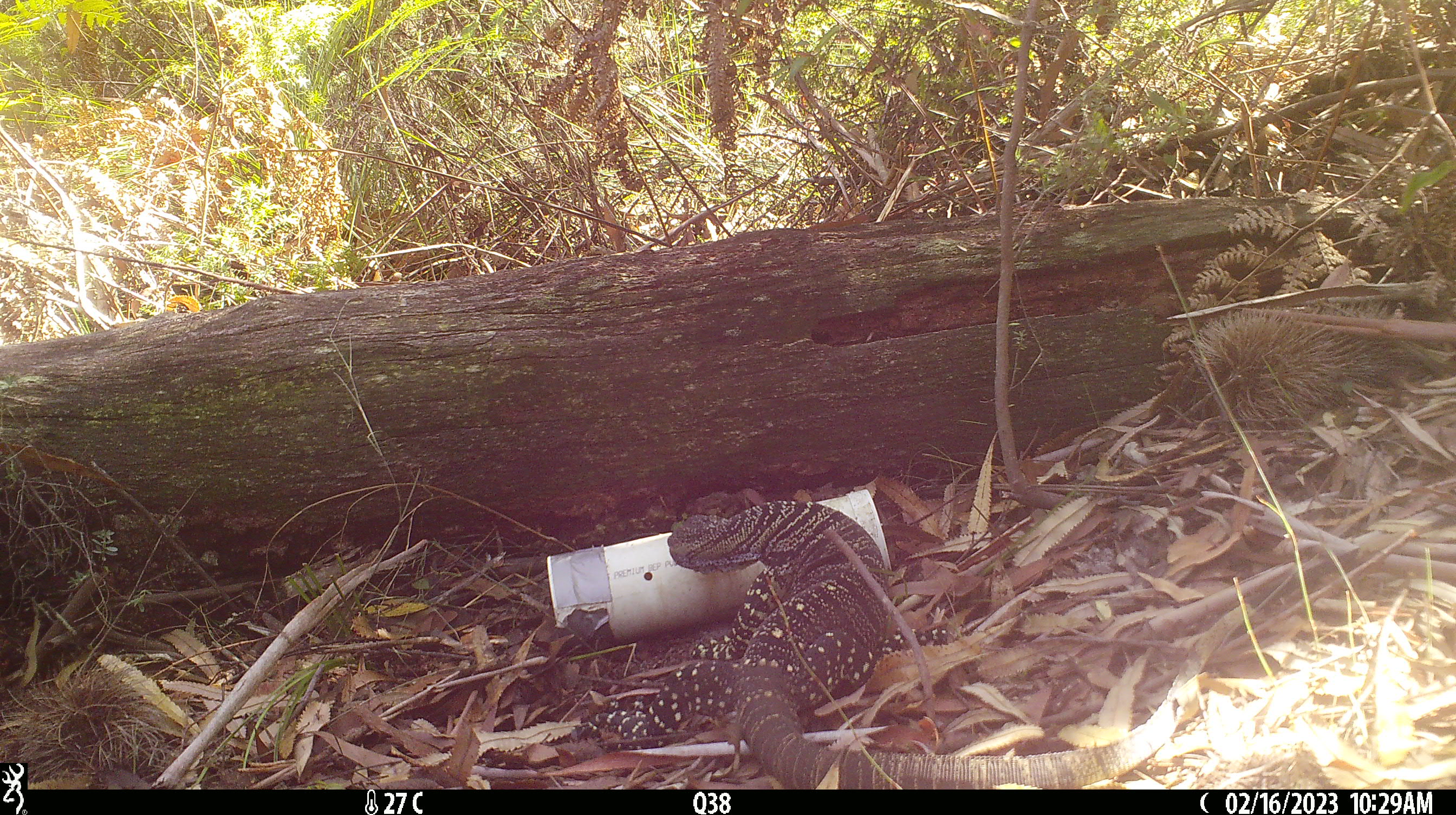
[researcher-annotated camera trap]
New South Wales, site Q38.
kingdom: Animalia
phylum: Chordata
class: Reptilia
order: Squamata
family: Varanidae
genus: Varanus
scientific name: Varanus varius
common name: lace monitor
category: goanna